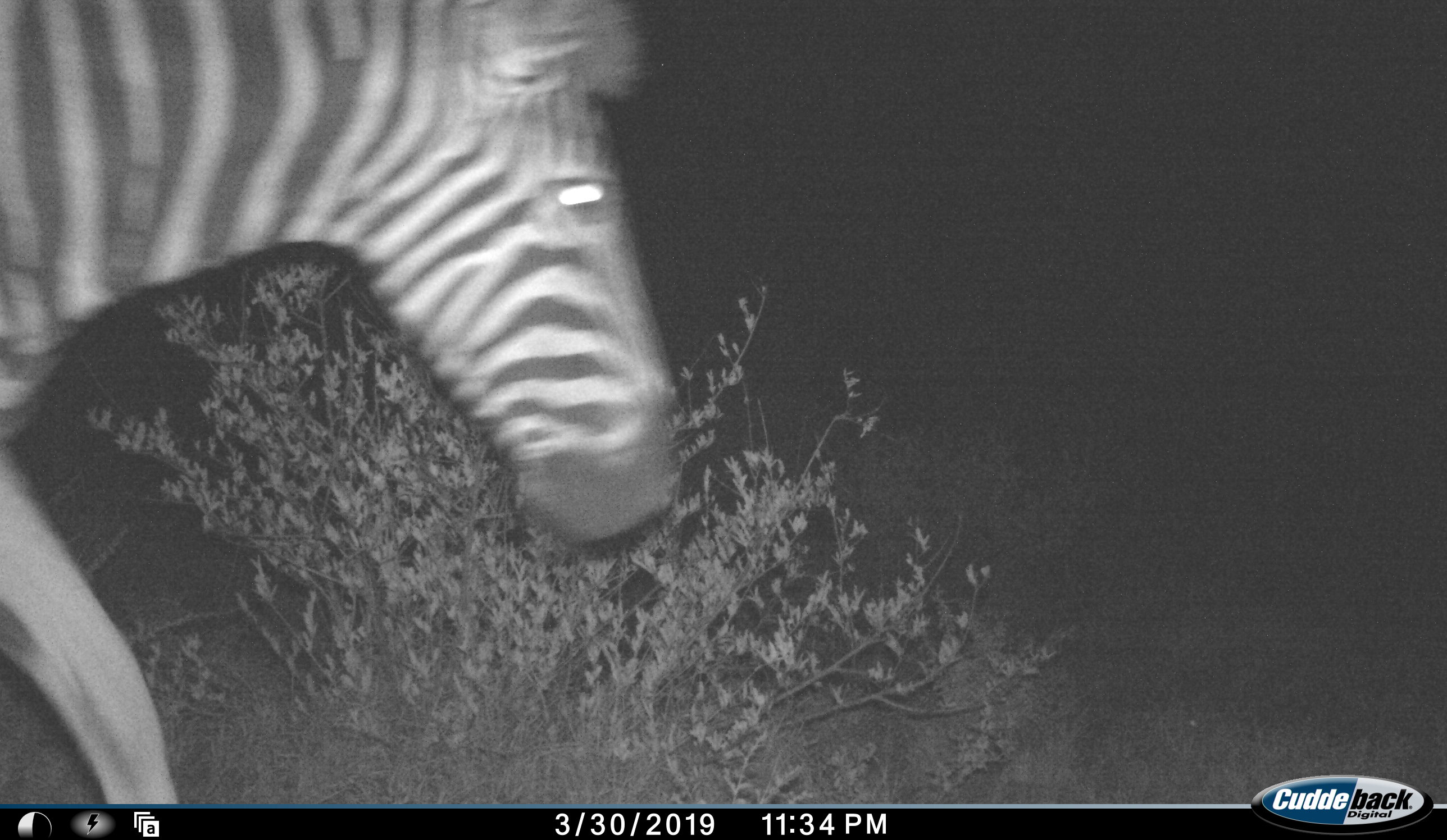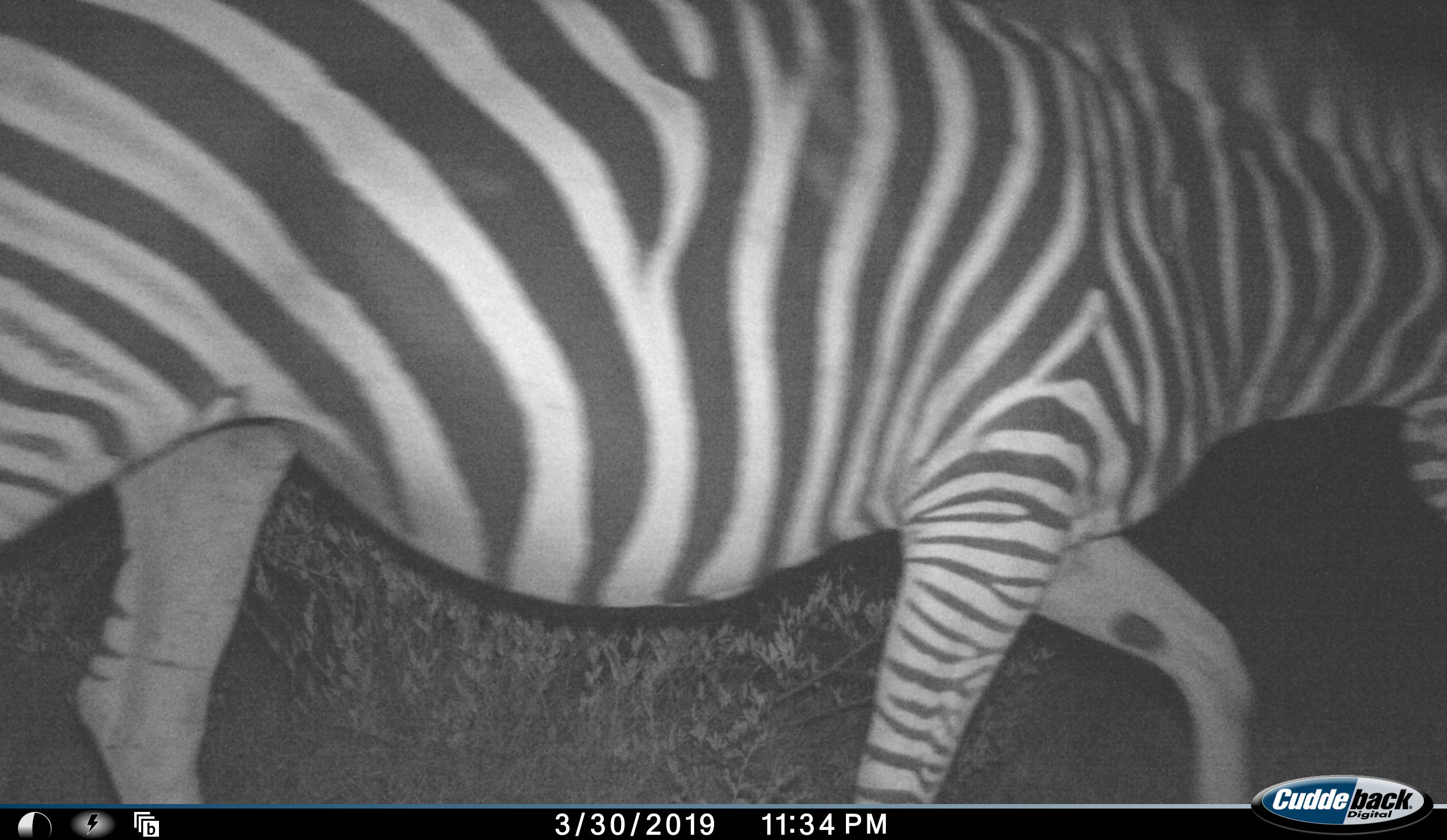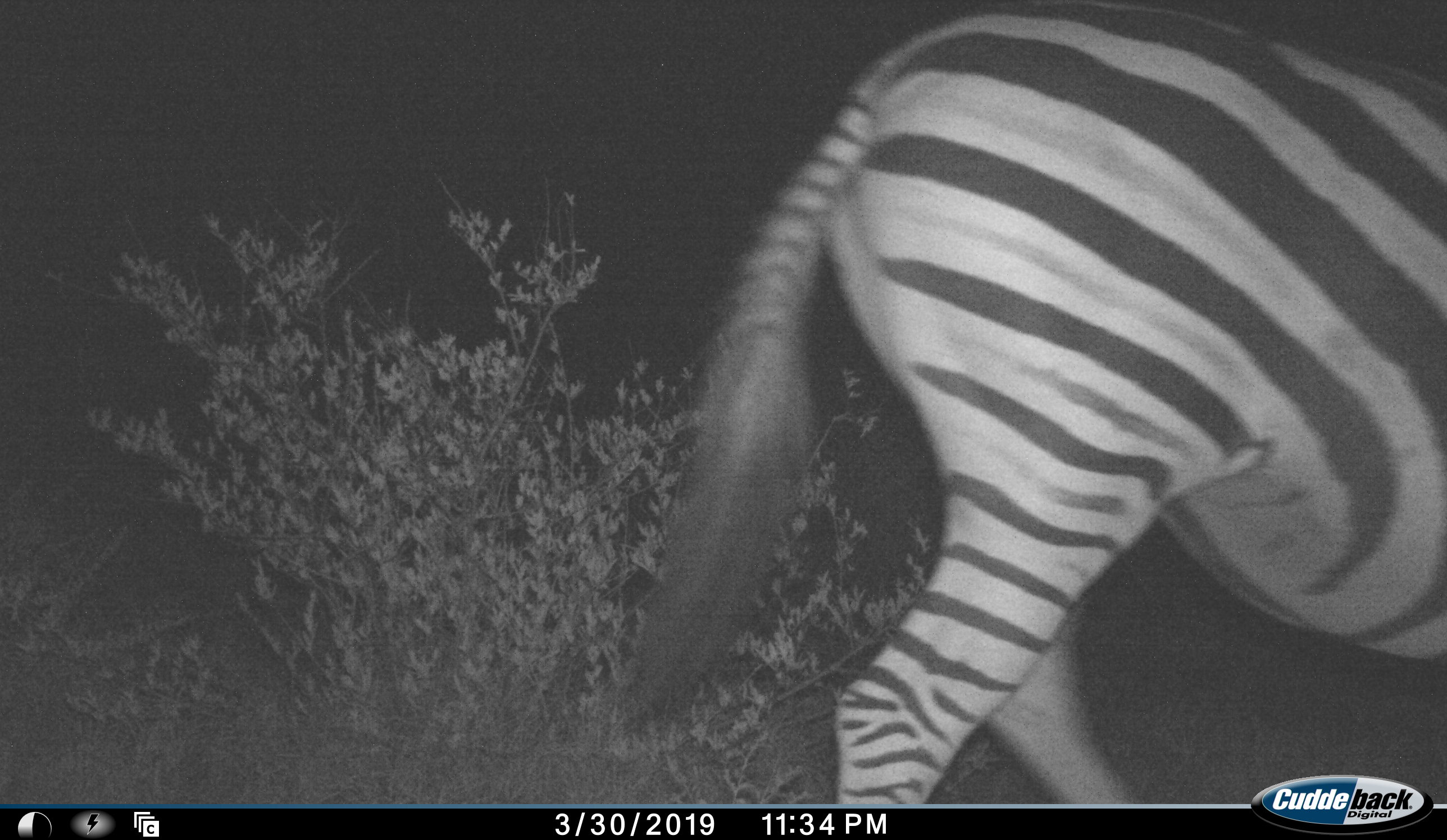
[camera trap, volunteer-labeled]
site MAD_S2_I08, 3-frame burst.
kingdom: Animalia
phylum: Chordata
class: Mammalia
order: Perissodactyla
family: Equidae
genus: Equus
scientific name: Equus quagga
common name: plains zebra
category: zebraplains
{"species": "zebraplains (plains zebra) (Equus quagga)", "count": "1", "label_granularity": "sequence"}